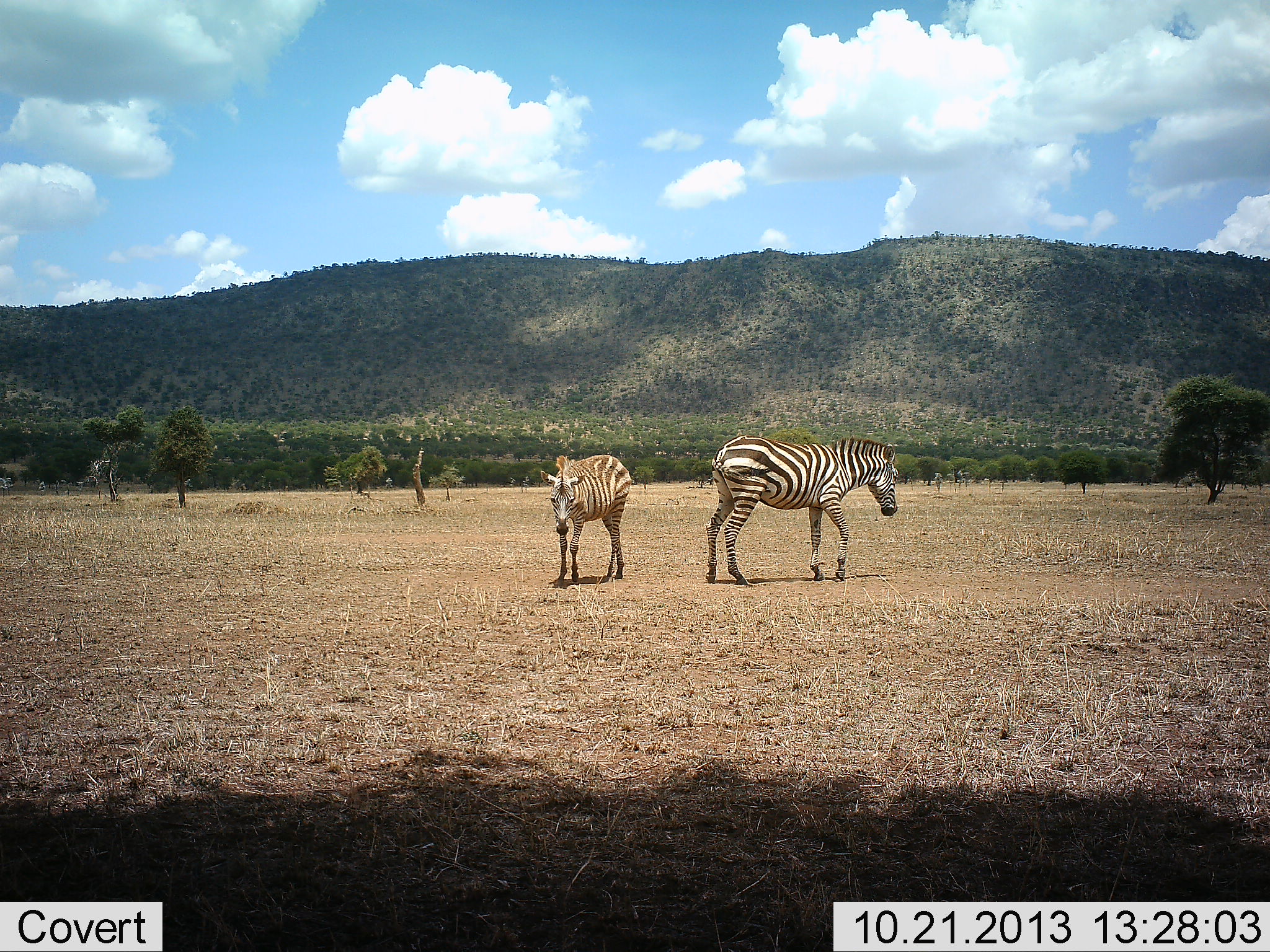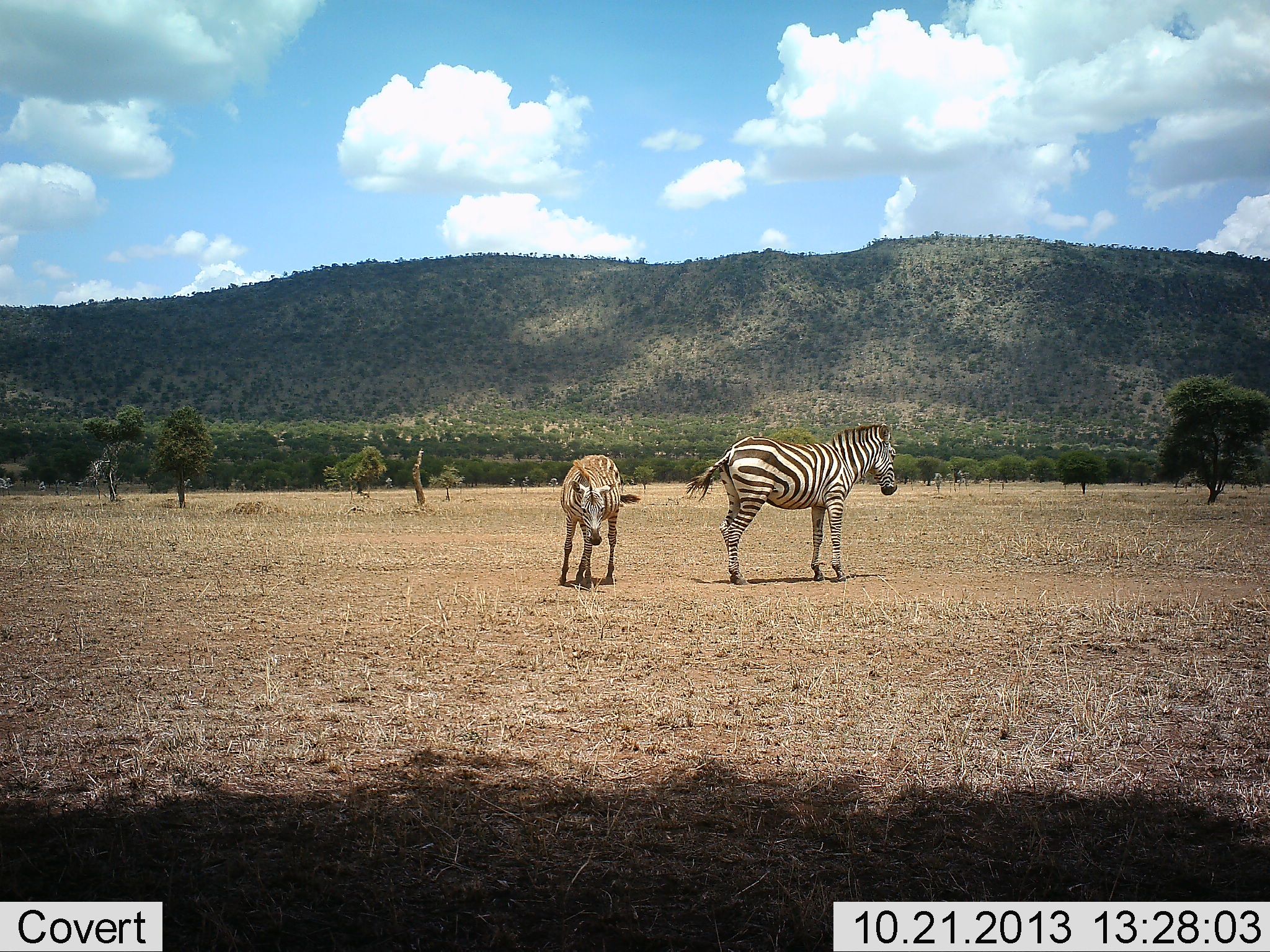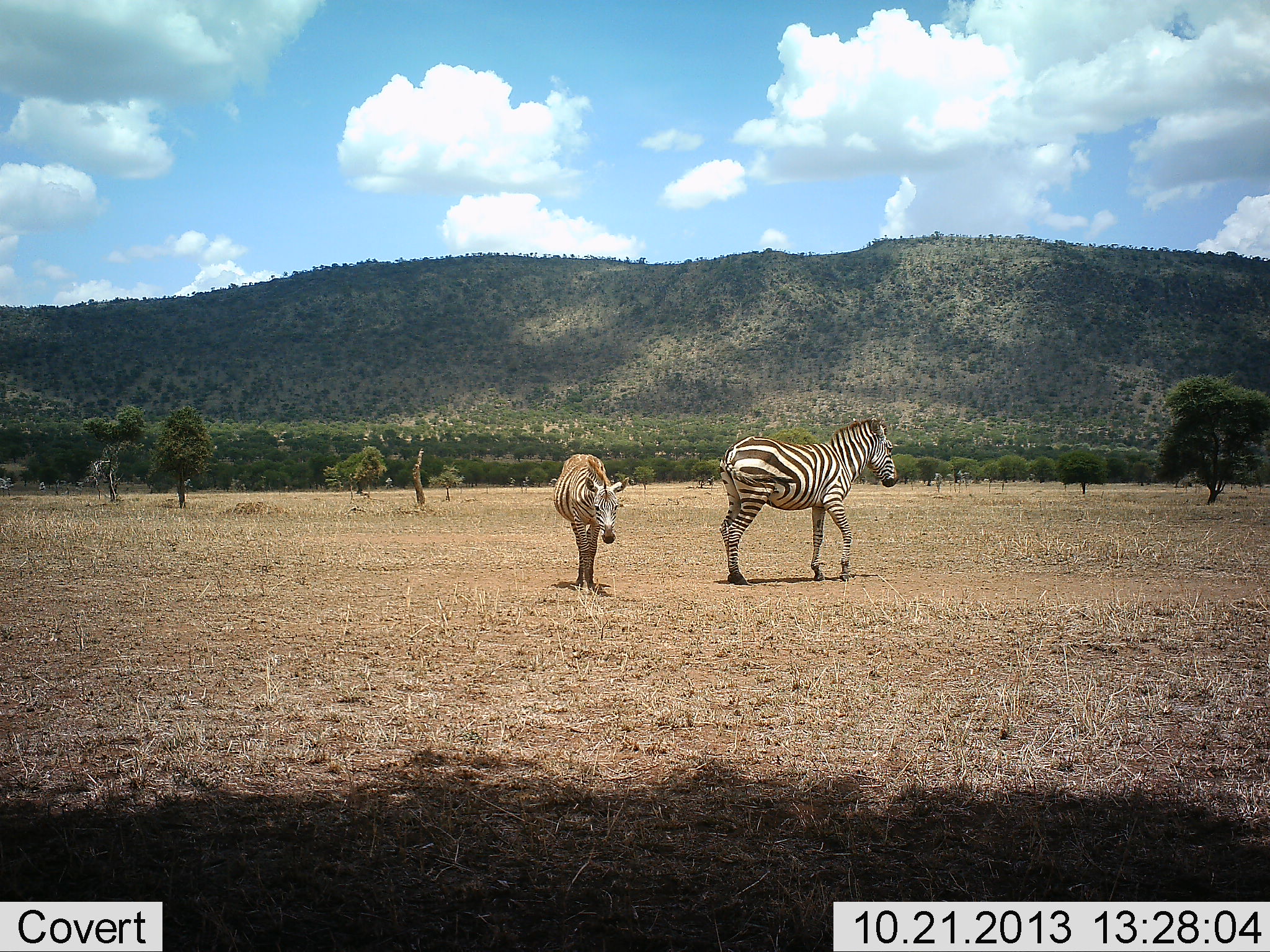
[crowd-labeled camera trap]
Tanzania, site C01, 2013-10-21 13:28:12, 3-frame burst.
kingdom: Animalia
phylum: Chordata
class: Mammalia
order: Perissodactyla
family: Equidae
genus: Equus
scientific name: Equus quagga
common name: plains zebra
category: zebra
Zebra (plains zebra) (Equus quagga), count 2. Behavior (volunteer vote fractions): standing 50%, resting 0%, moving 50%, interacting 30%. Young present (vote fraction): 20%. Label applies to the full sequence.